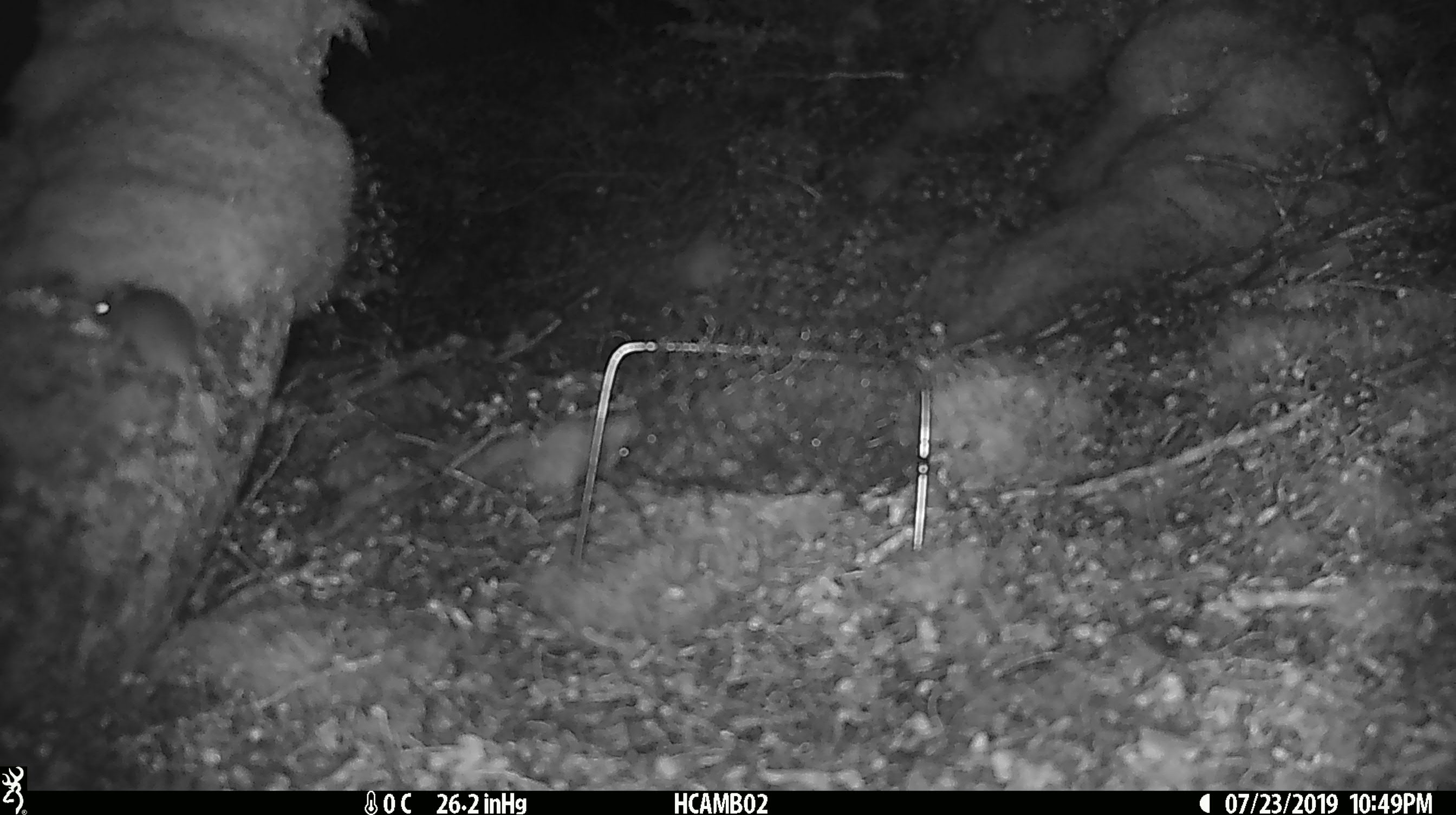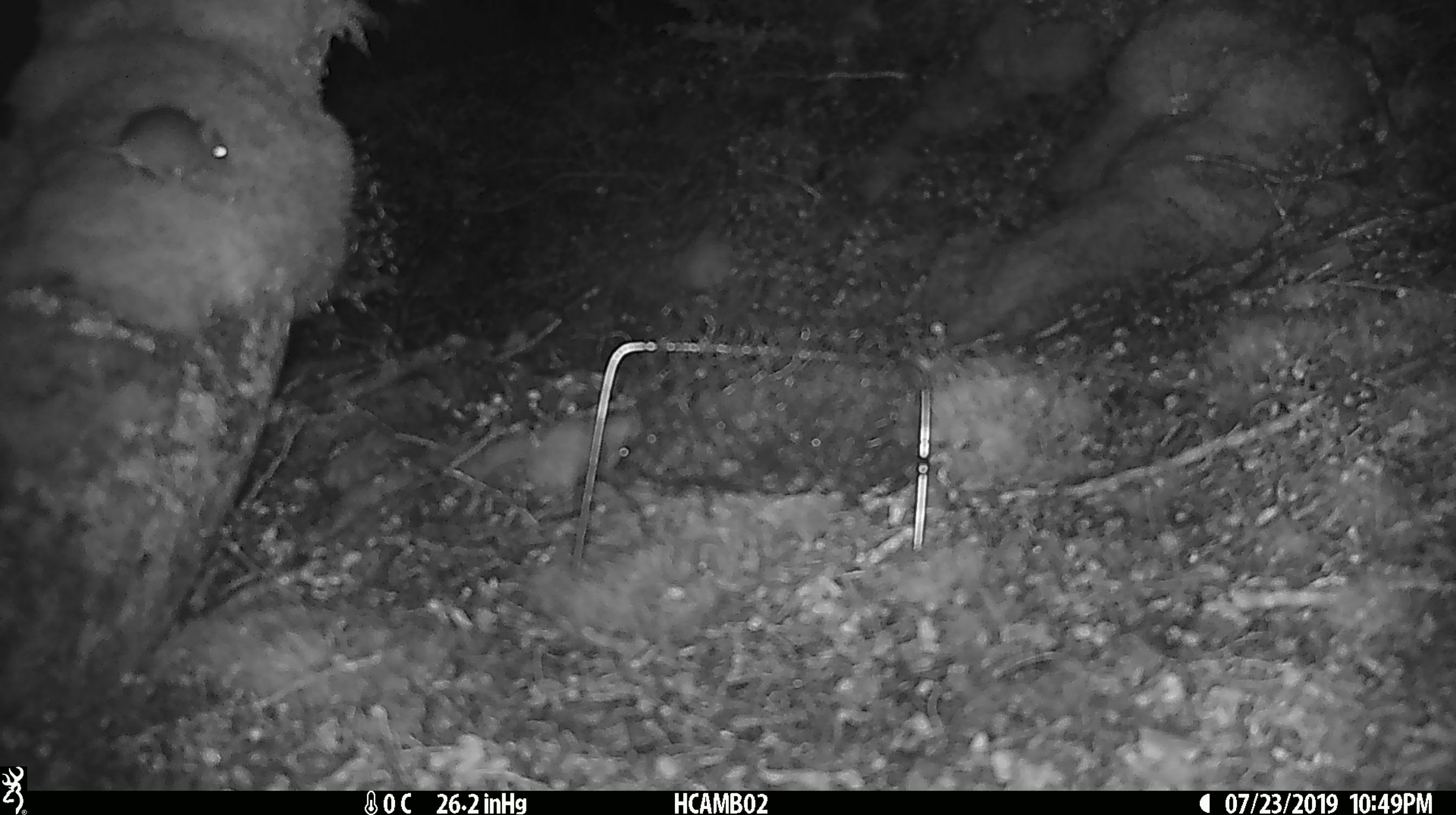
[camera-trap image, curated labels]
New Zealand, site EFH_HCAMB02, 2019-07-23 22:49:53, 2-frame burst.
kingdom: Animalia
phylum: Chordata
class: Mammalia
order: Rodentia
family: Muridae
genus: Mus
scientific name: Mus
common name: mouse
Mouse (Mus).